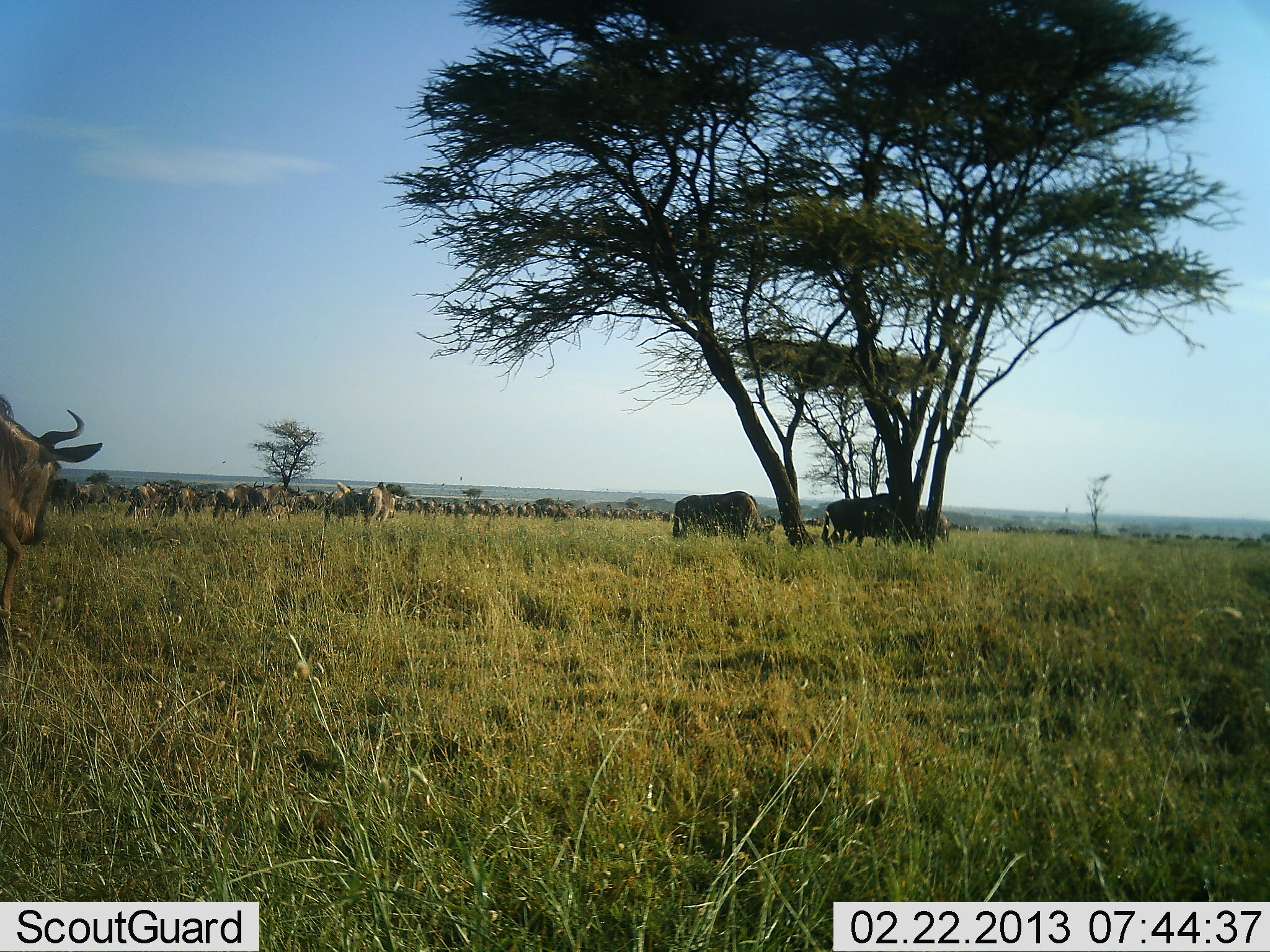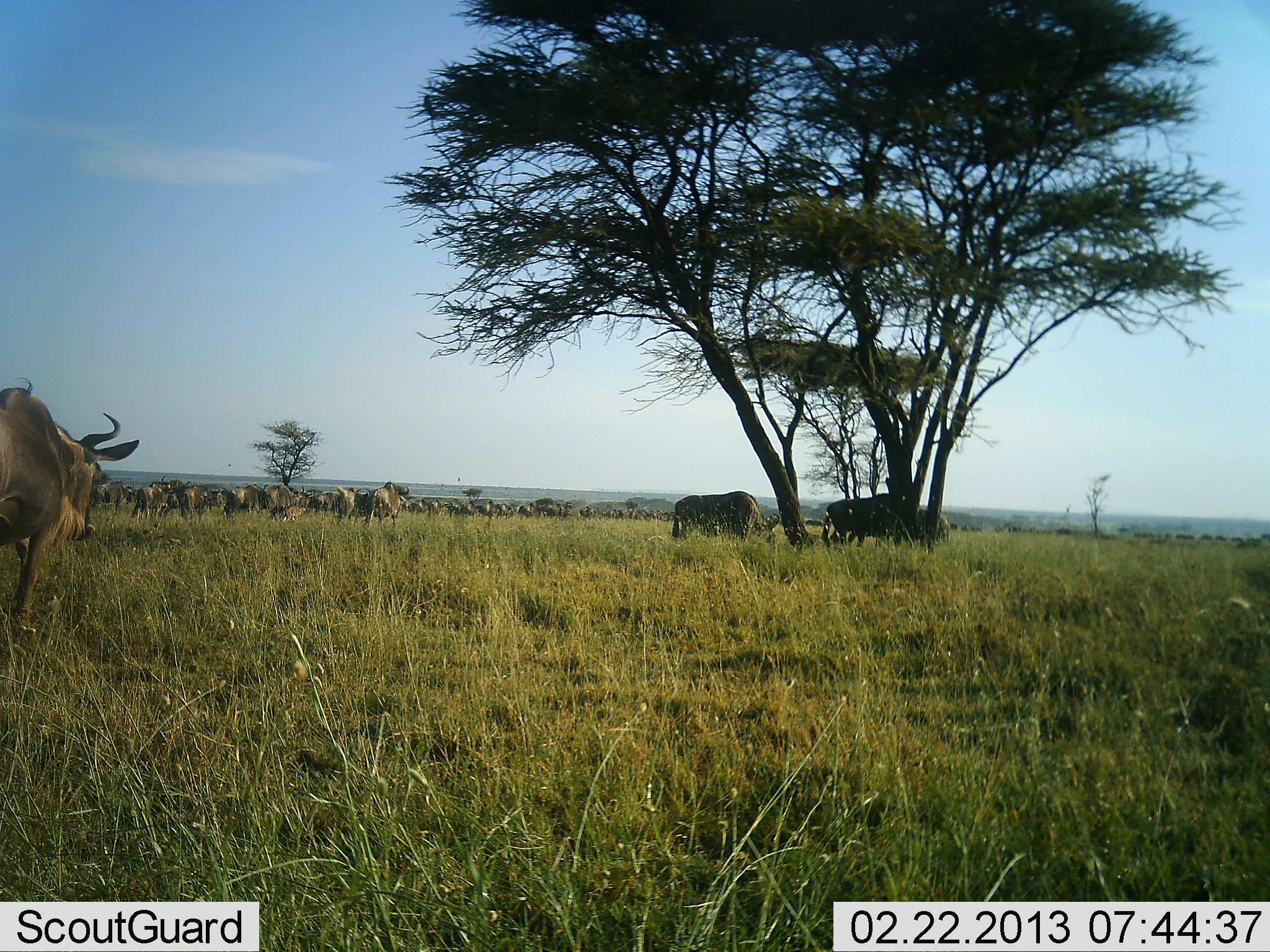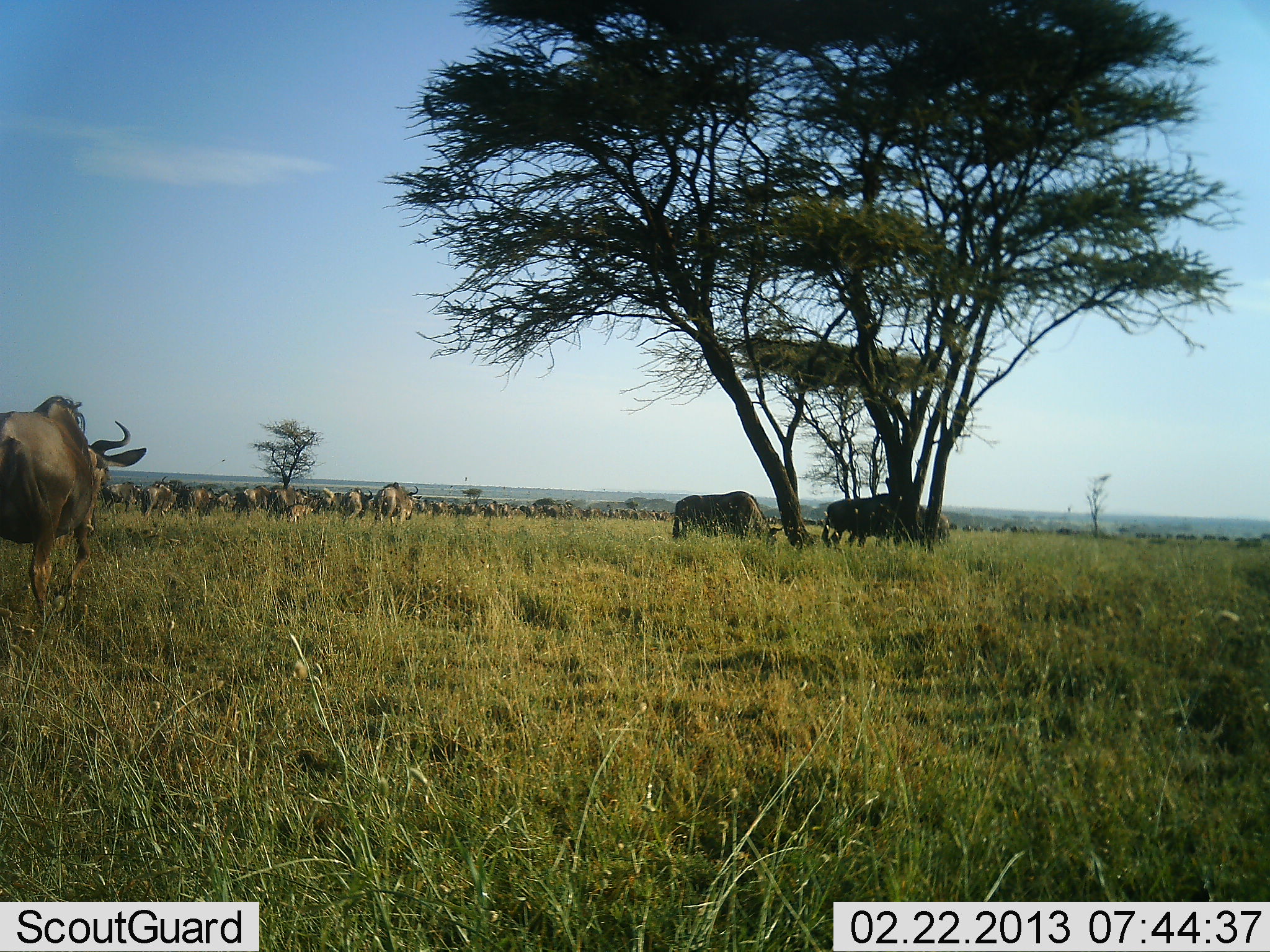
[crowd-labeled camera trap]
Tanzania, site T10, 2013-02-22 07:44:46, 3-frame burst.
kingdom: Animalia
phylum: Chordata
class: Mammalia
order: Artiodactyla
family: Bovidae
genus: Connochaetes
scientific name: Connochaetes taurinus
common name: blue wildebeest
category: wildebeest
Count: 51+.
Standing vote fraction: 27%.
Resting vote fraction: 0%.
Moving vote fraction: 92%.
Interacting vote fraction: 3%.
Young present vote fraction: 0%.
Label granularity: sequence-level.